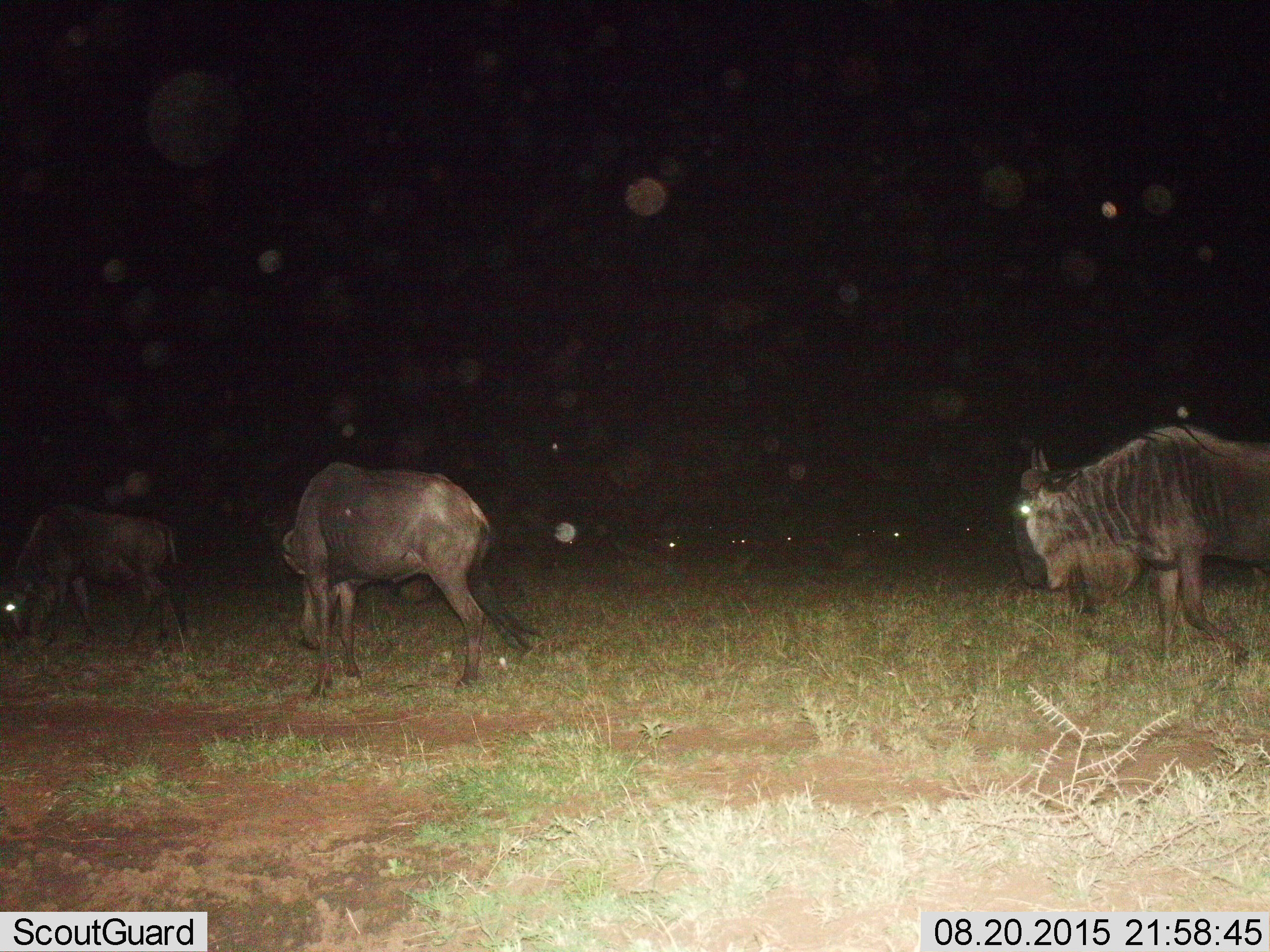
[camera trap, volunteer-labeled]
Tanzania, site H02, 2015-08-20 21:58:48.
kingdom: Animalia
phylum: Chordata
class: Mammalia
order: Artiodactyla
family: Bovidae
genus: Connochaetes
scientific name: Connochaetes taurinus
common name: blue wildebeest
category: wildebeest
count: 3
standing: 11%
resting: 0%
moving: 89%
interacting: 0%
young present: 11%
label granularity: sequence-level